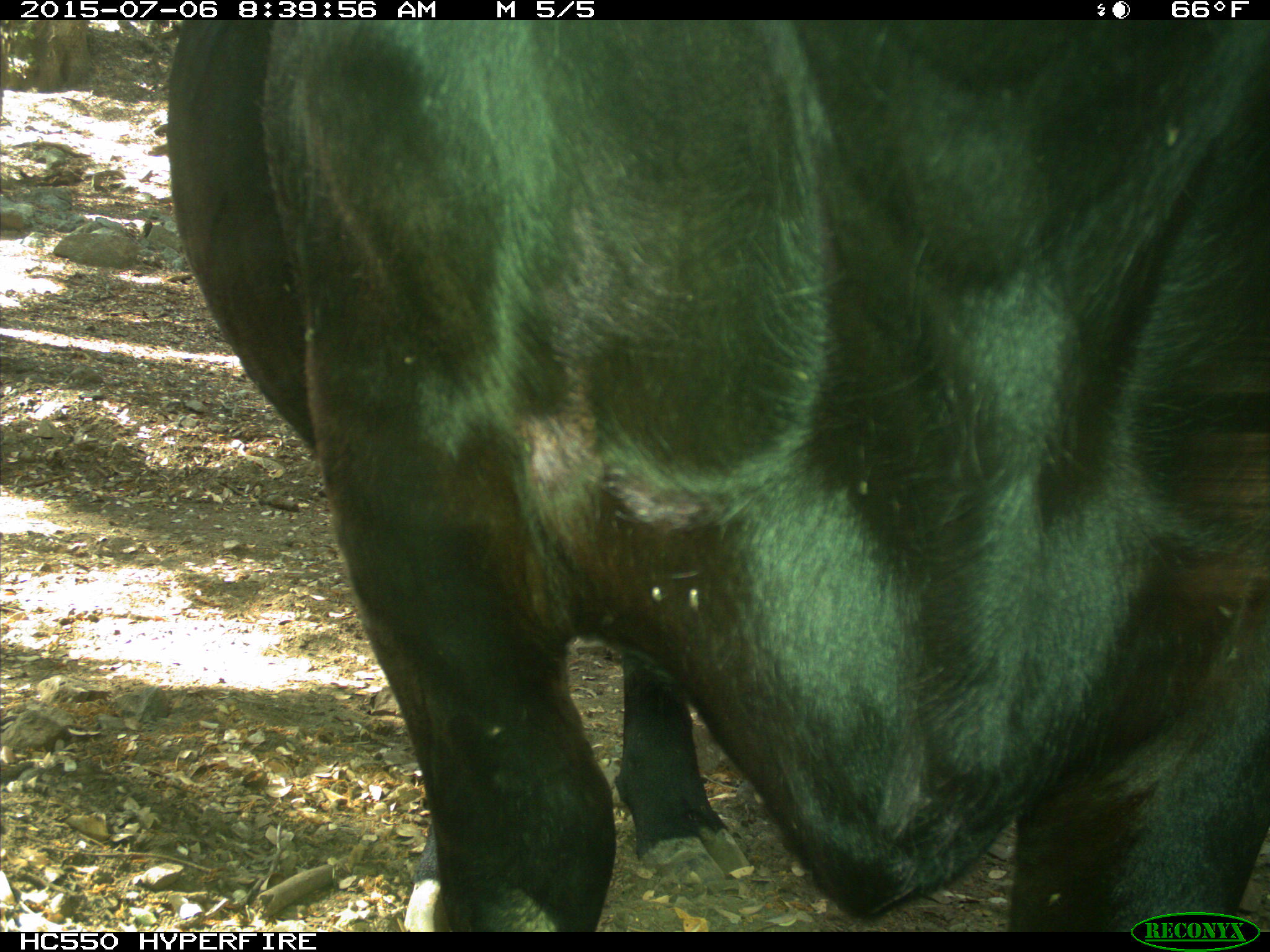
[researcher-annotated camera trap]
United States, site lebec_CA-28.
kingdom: Animalia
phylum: Chordata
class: Mammalia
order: Artiodactyla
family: Bovidae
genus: Bos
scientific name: Bos taurus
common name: domestic cow